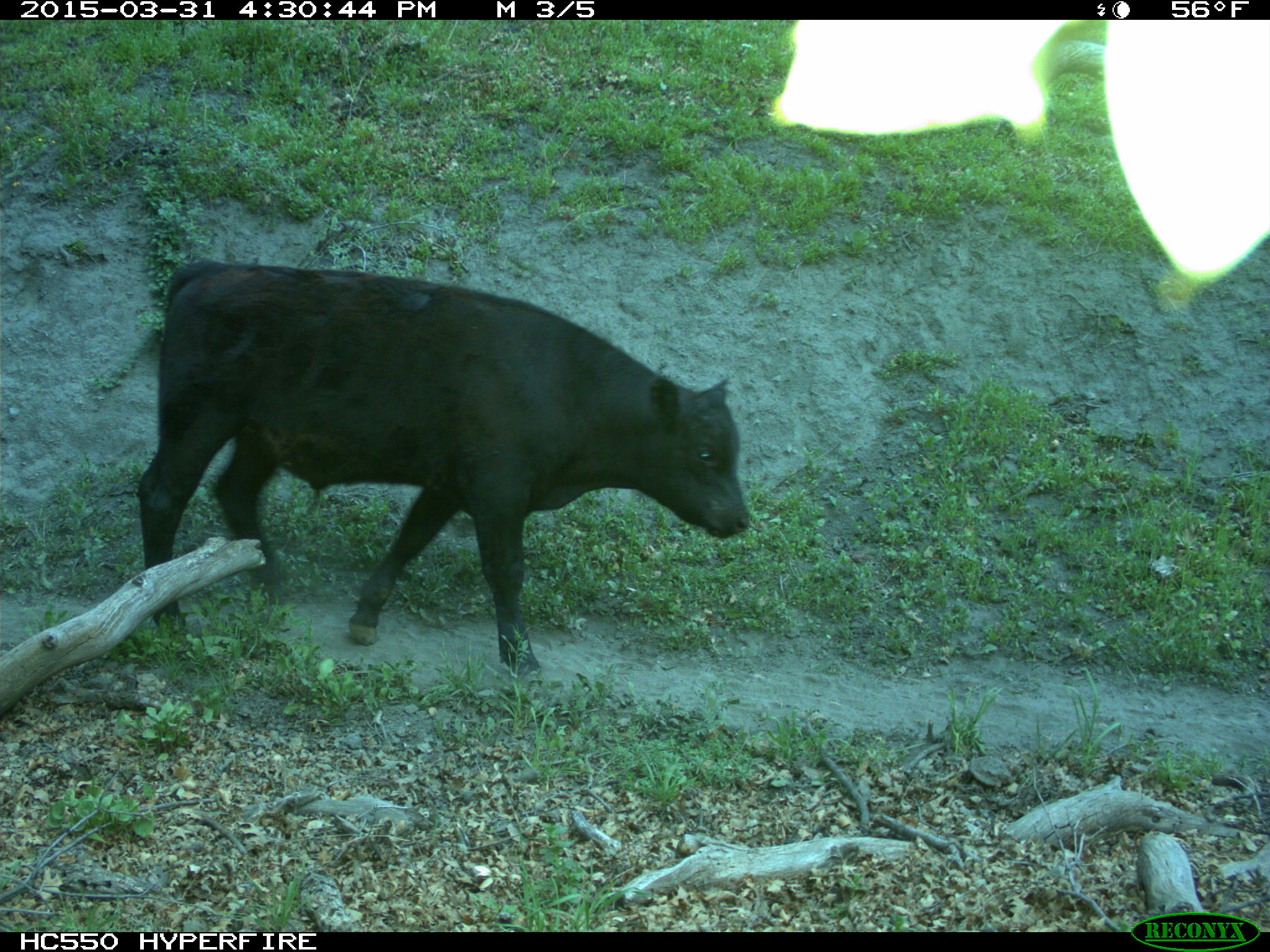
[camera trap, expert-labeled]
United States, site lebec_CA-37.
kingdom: Animalia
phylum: Chordata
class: Mammalia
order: Artiodactyla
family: Bovidae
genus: Bos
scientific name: Bos taurus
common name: domestic cow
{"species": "Bos taurus (domestic cow)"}